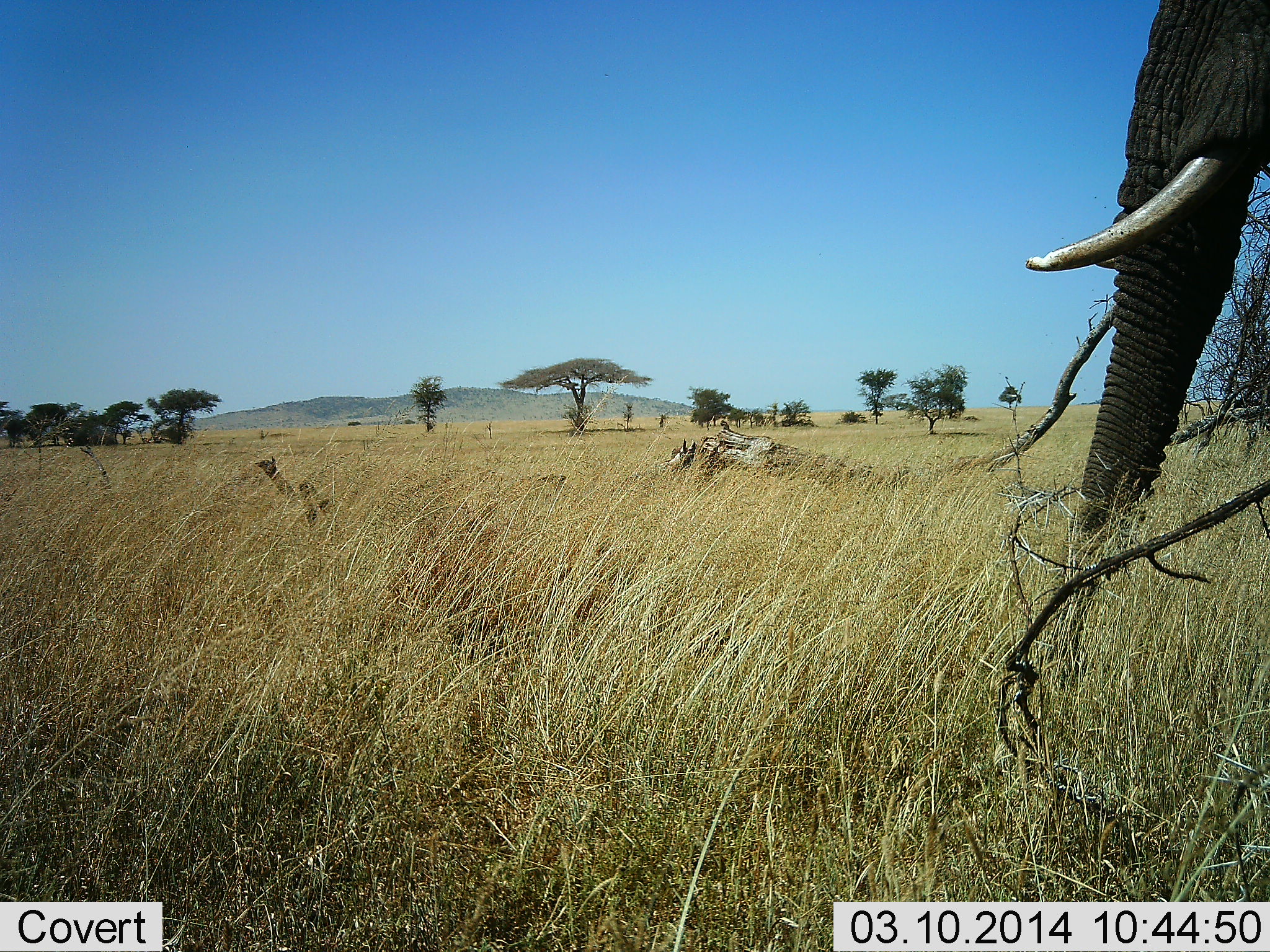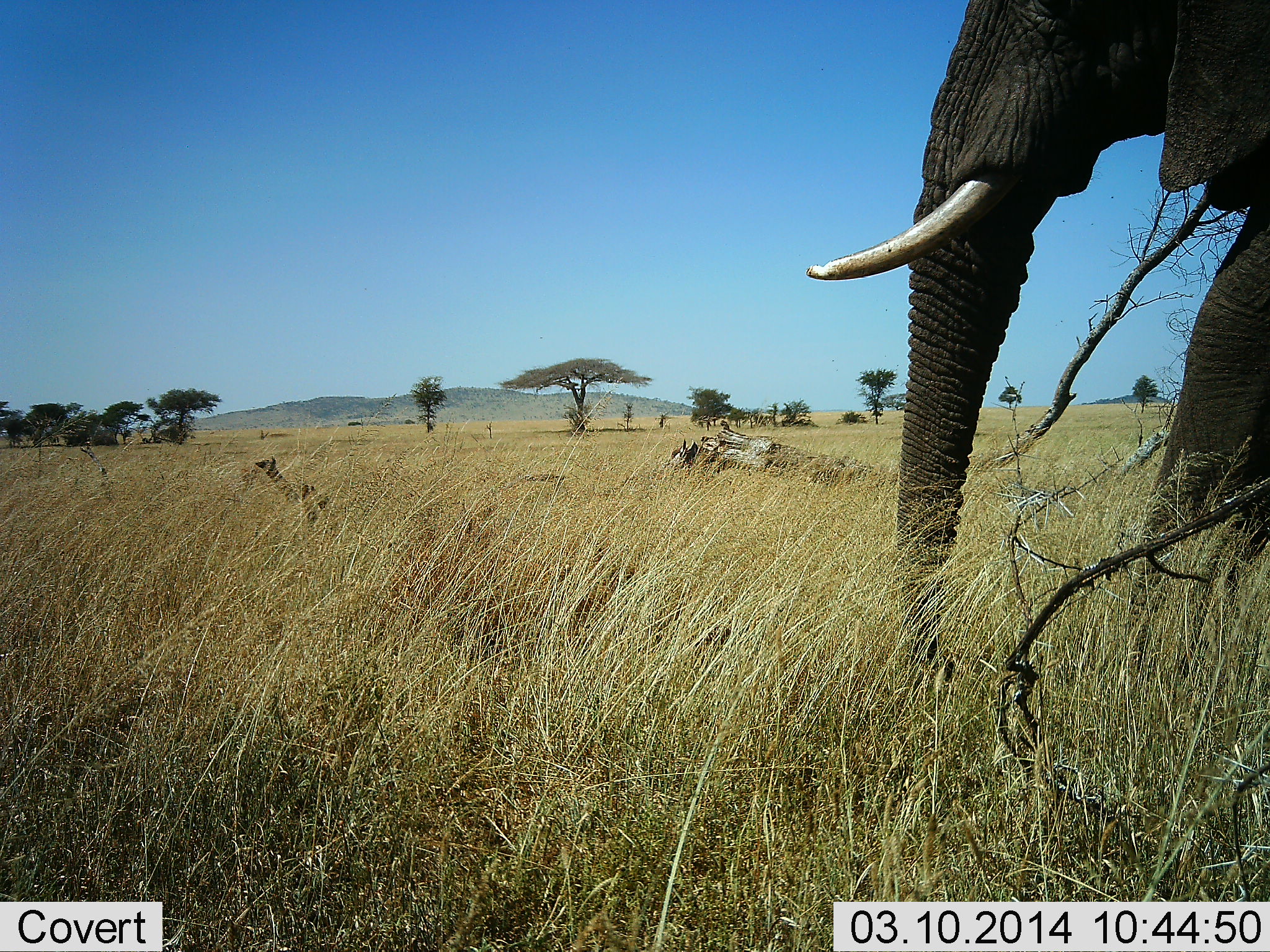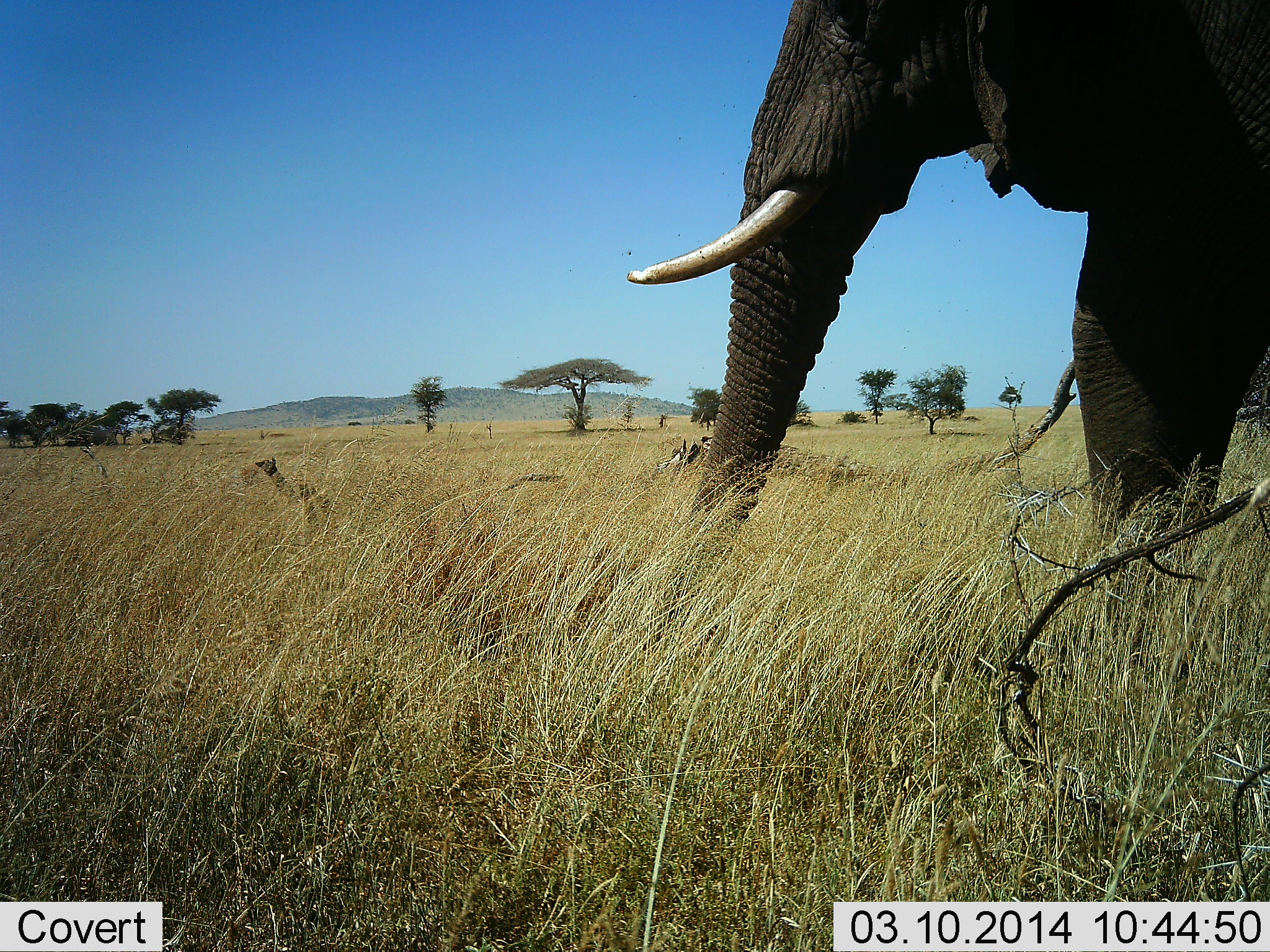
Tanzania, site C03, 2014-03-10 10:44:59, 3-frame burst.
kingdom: Animalia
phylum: Chordata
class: Mammalia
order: Proboscidea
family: Elephantidae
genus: Loxodonta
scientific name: Loxodonta africana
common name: african bush elephant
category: elephant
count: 1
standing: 0%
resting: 0%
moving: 100%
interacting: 0%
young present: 0%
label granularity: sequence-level